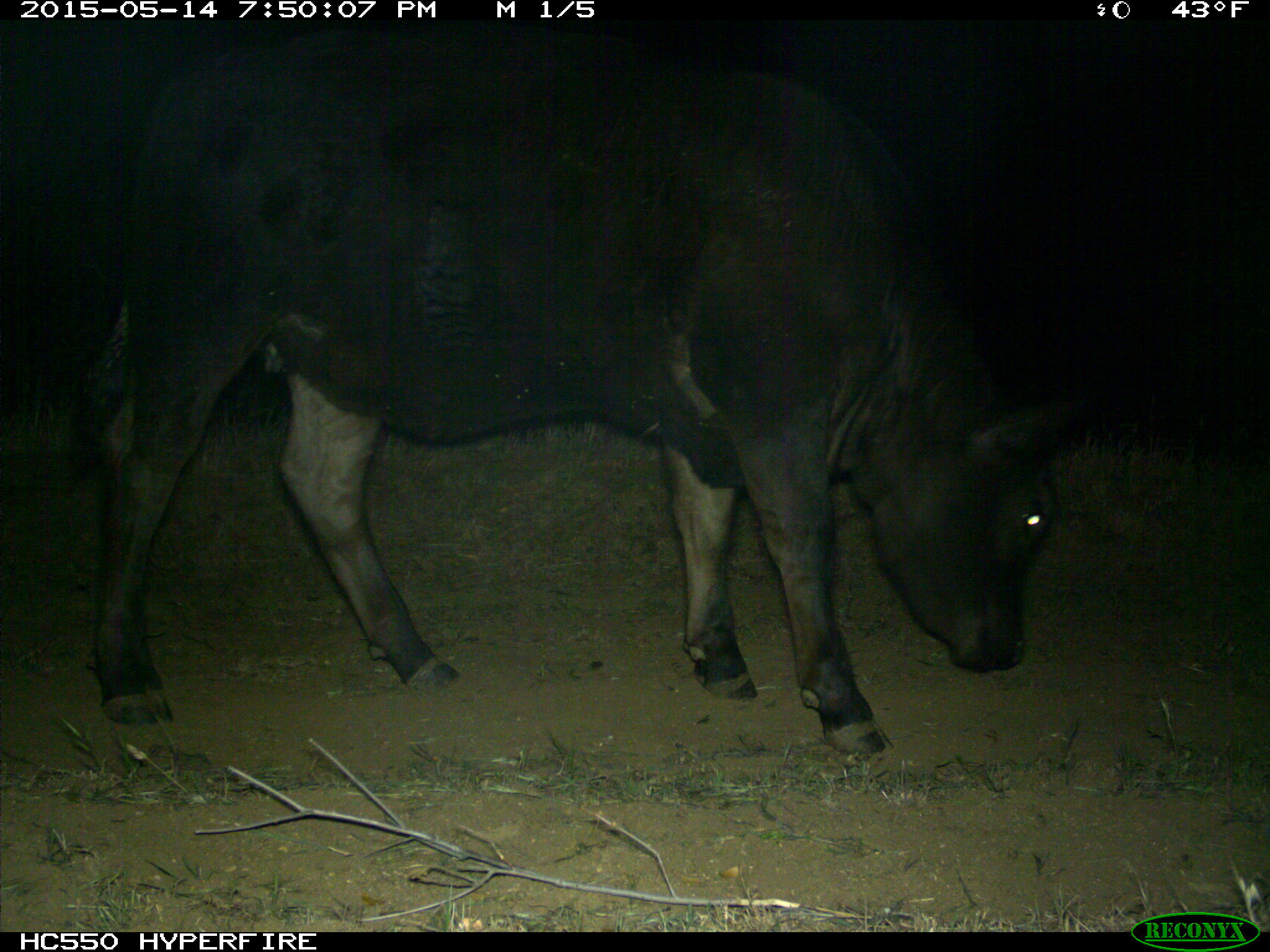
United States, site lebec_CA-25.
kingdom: Animalia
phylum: Chordata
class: Mammalia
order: Artiodactyla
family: Bovidae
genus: Bos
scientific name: Bos taurus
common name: domestic cow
Bos taurus (domestic cow).